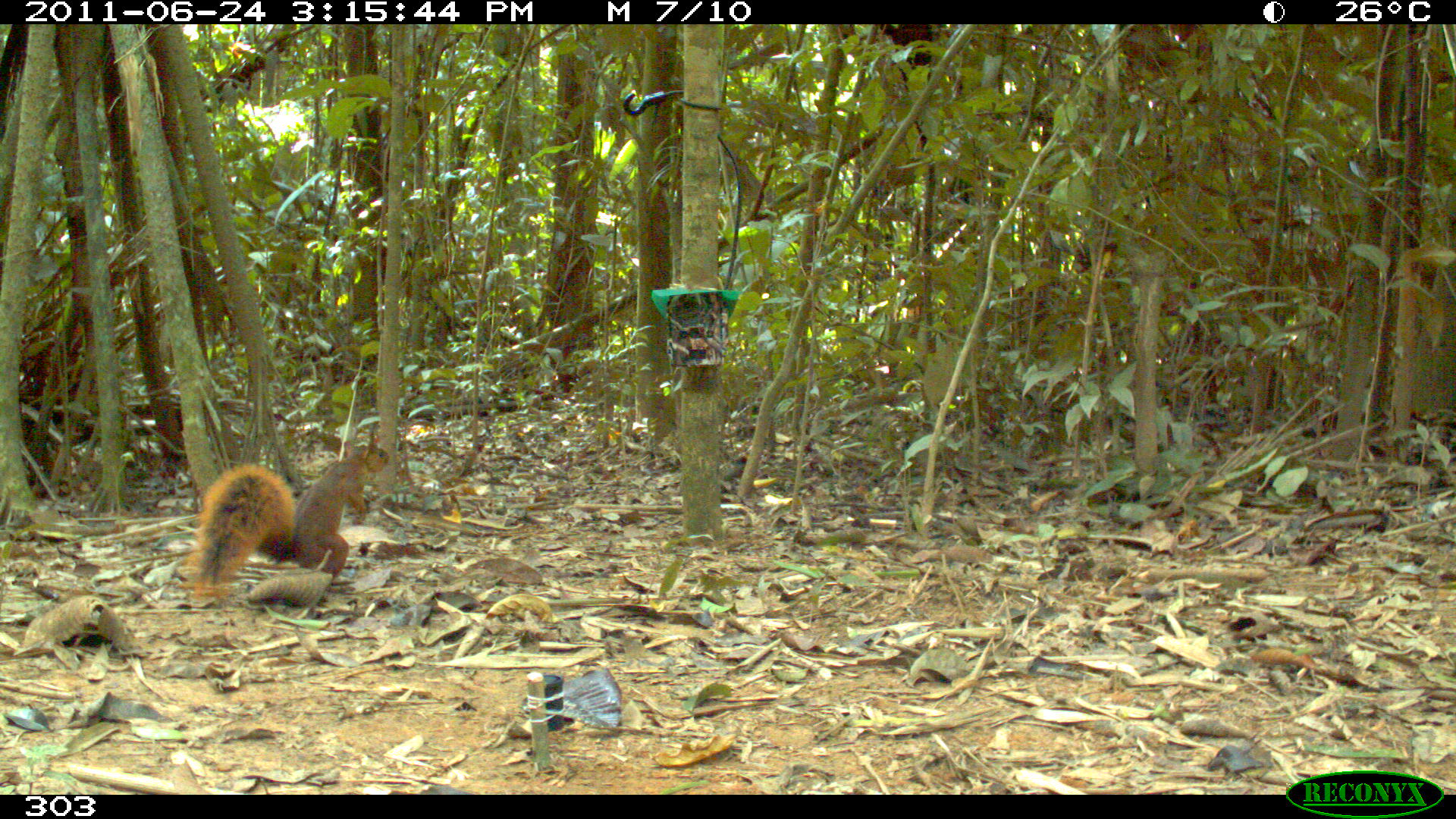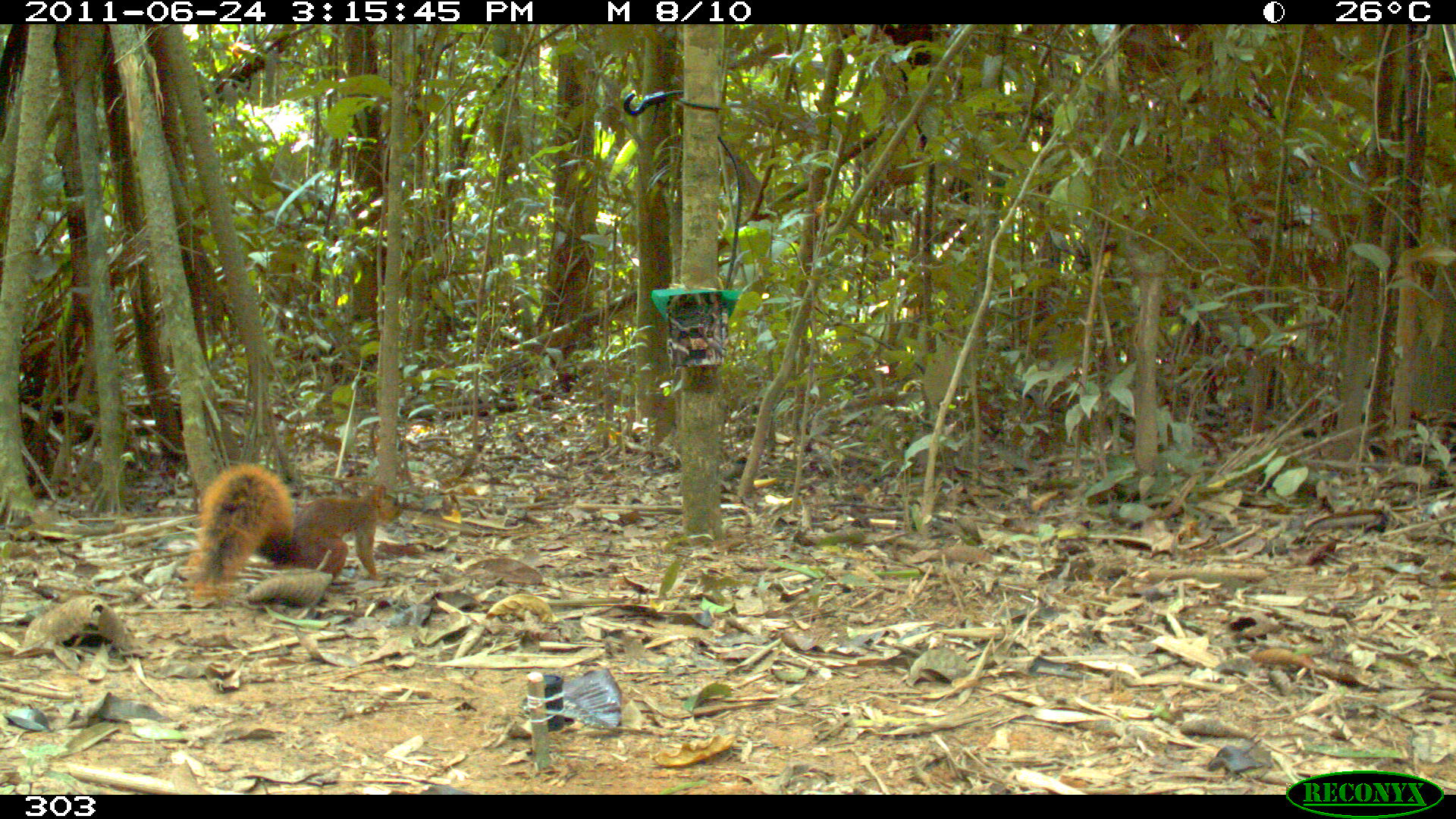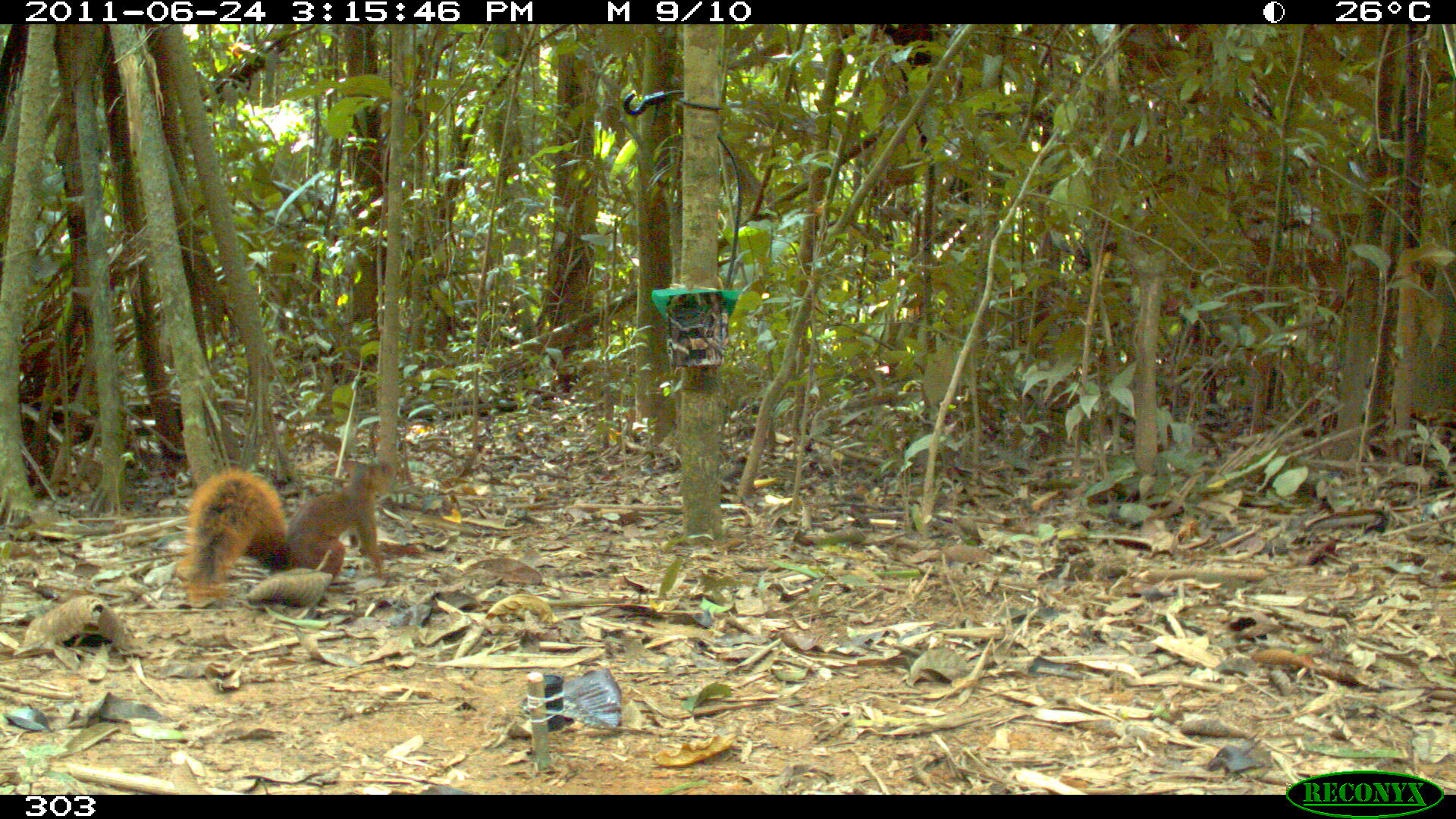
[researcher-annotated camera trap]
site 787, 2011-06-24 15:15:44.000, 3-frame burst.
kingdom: Animalia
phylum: Chordata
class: Mammalia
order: Rodentia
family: Sciuridae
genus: Sciurus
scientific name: Sciurus spadiceus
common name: southern amazon red squirrel